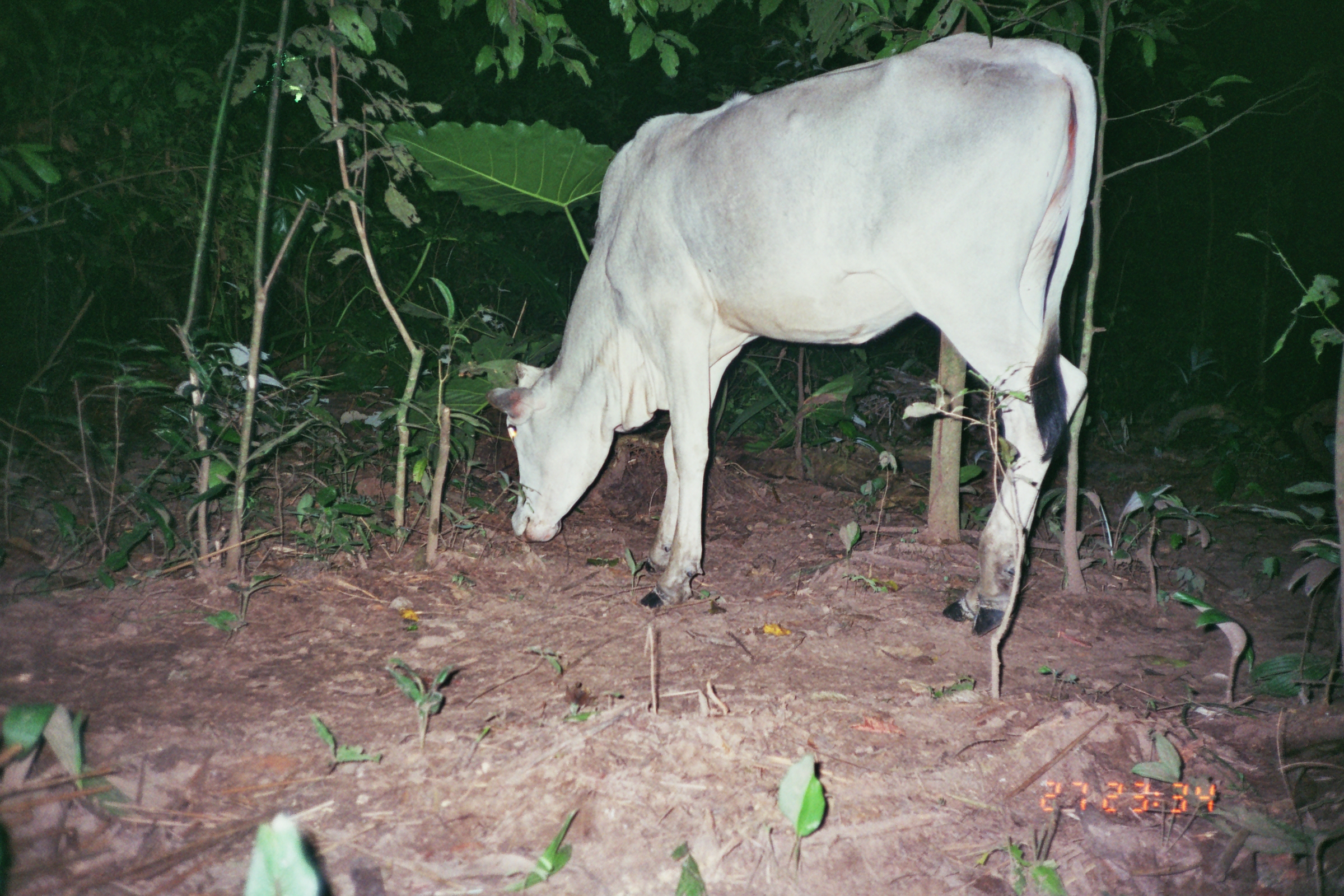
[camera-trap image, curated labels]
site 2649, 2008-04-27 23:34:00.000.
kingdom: Animalia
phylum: Chordata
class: Mammalia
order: Artiodactyla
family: Bovidae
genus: Bos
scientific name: Bos taurus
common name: domestic cattle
Bos taurus (domestic cattle).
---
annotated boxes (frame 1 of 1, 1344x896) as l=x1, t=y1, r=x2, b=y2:
bos taurus: l=484, t=30, r=1097, b=636